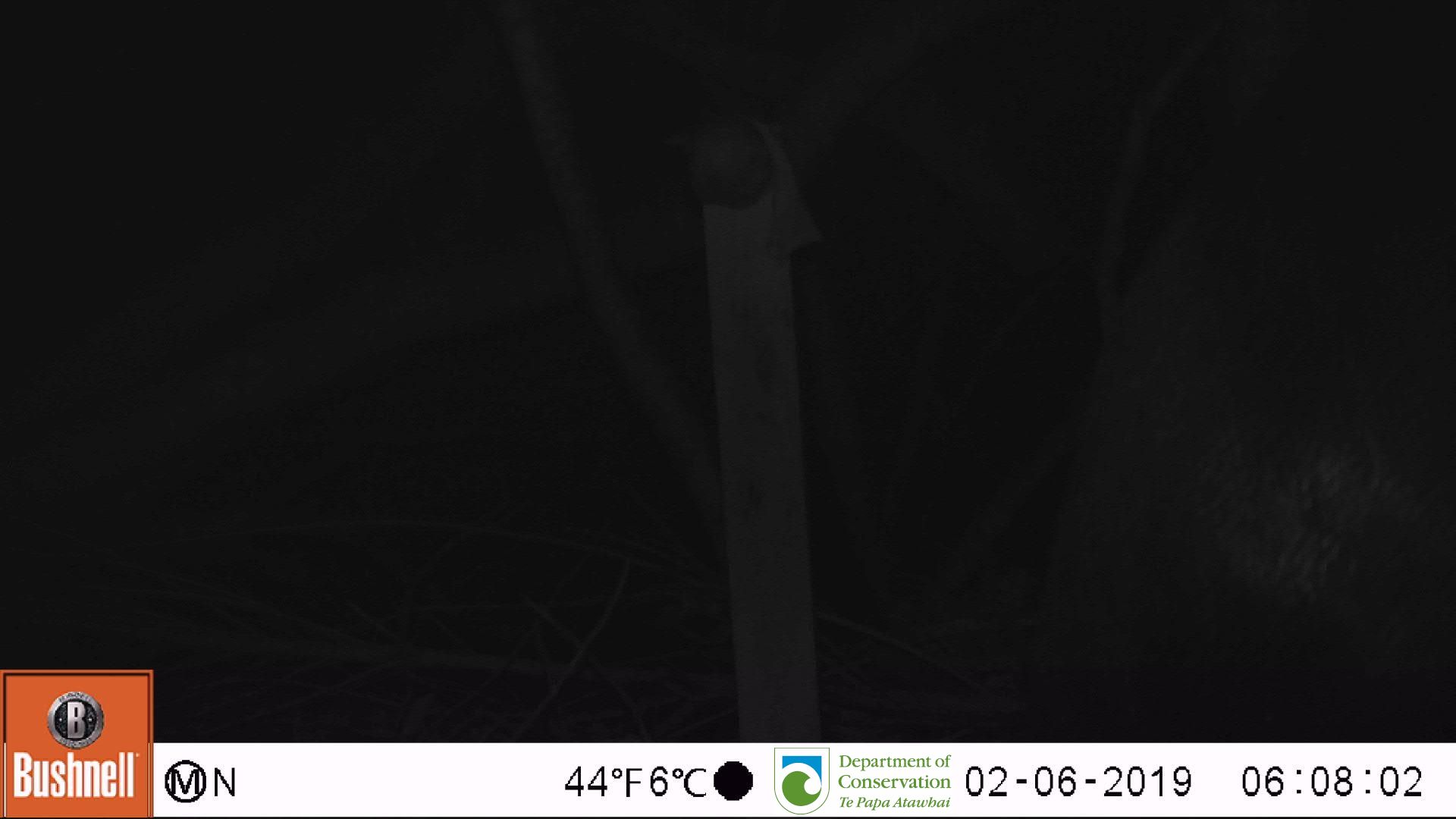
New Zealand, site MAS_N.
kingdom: Animalia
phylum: Chordata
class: Aves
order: Sphenisciformes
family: Spheniscidae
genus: Megadyptes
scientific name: Megadyptes antipodes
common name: yellow-eyed penguin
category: yellow eyed penguin